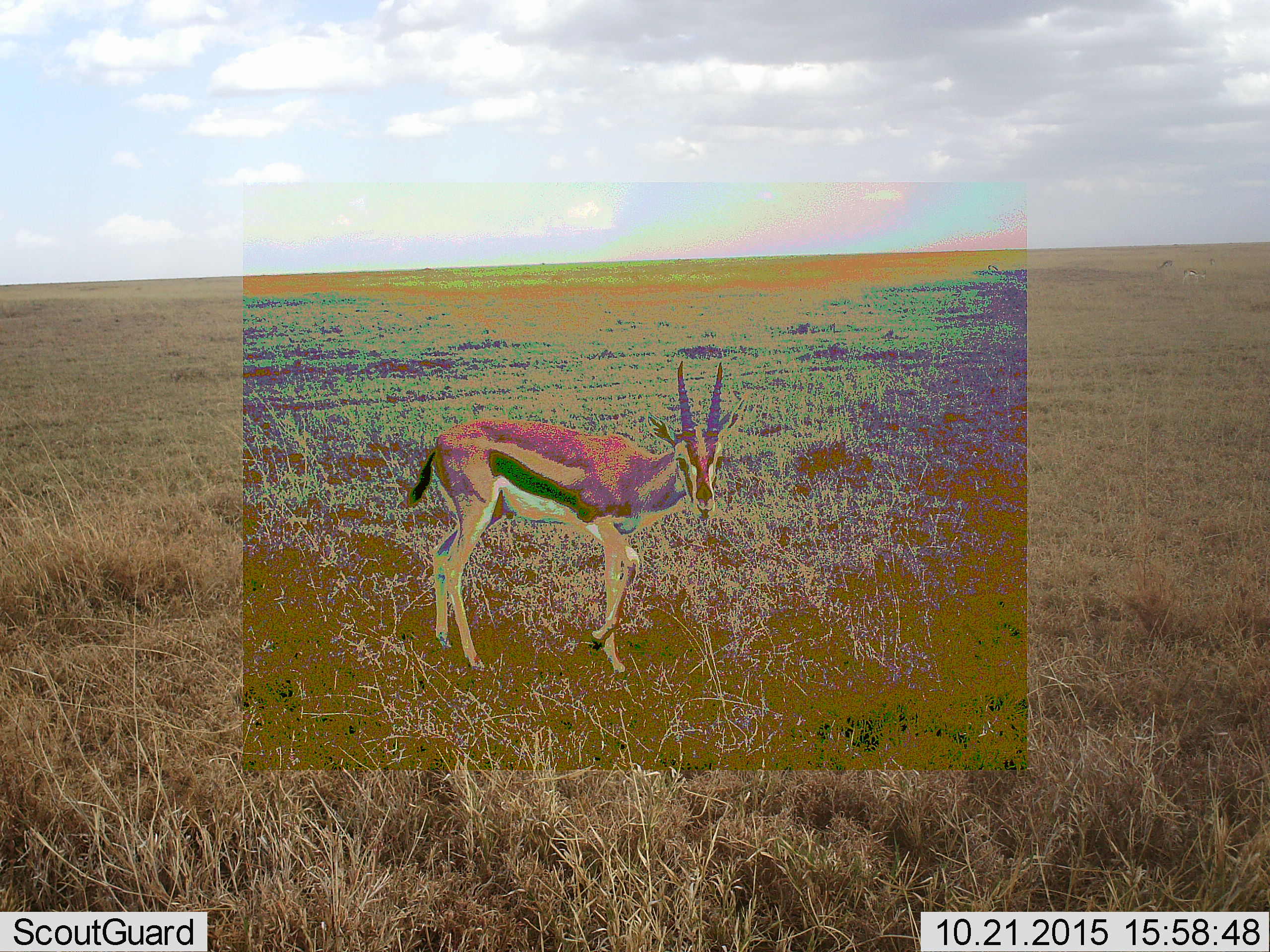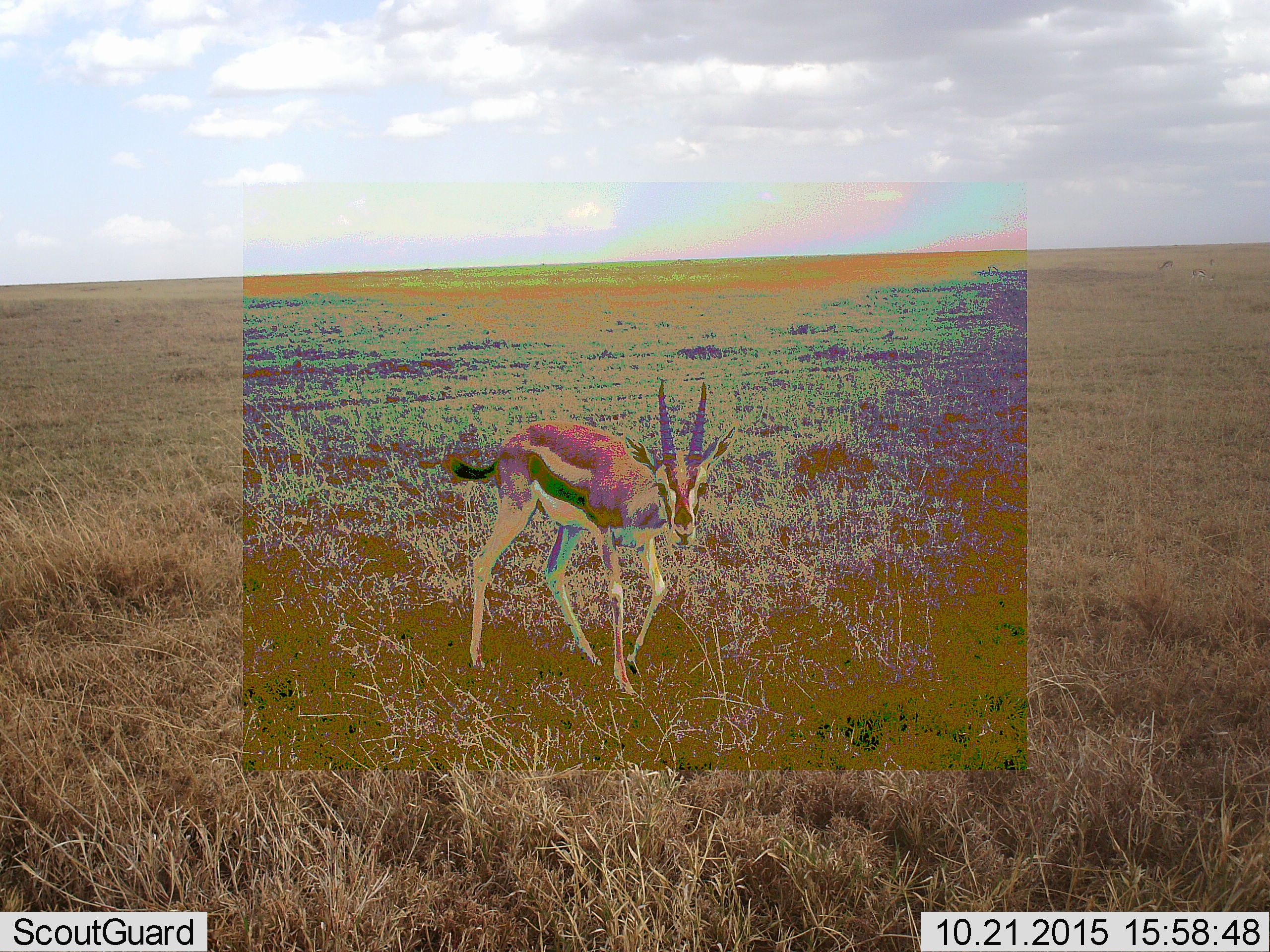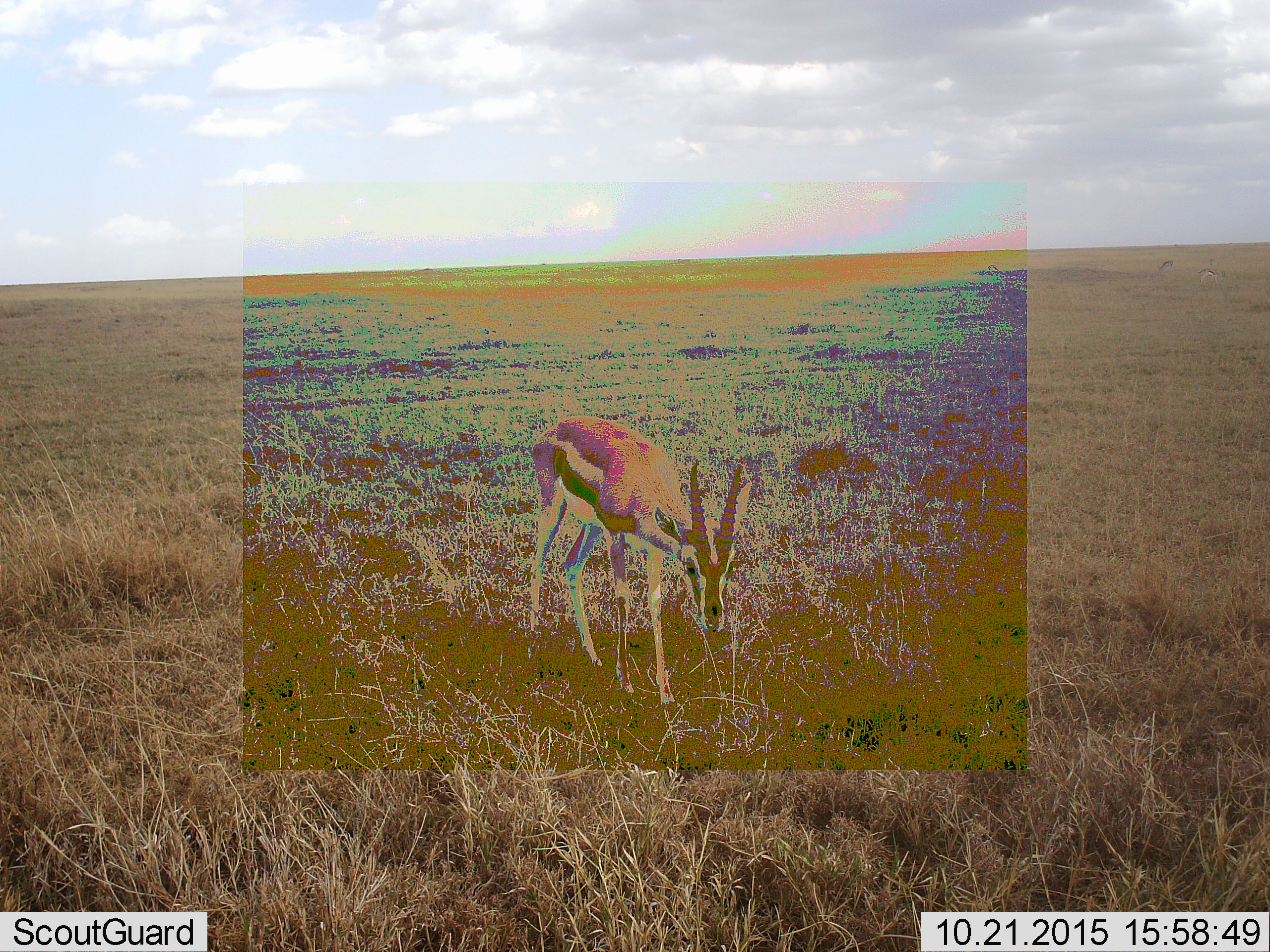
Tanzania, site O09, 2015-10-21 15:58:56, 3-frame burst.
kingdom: Animalia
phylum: Chordata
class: Mammalia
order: Artiodactyla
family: Bovidae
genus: Eudorcas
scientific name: Eudorcas thomsonii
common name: thomson's gazelle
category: gazellethomsons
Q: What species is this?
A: Gazellethomsons (thomson's gazelle) (Eudorcas thomsonii).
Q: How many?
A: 1.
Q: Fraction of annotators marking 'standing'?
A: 33%.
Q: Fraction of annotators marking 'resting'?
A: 0%.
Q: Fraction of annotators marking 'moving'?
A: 78%.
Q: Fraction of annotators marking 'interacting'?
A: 0%.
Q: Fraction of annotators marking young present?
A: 0%.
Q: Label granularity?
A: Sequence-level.